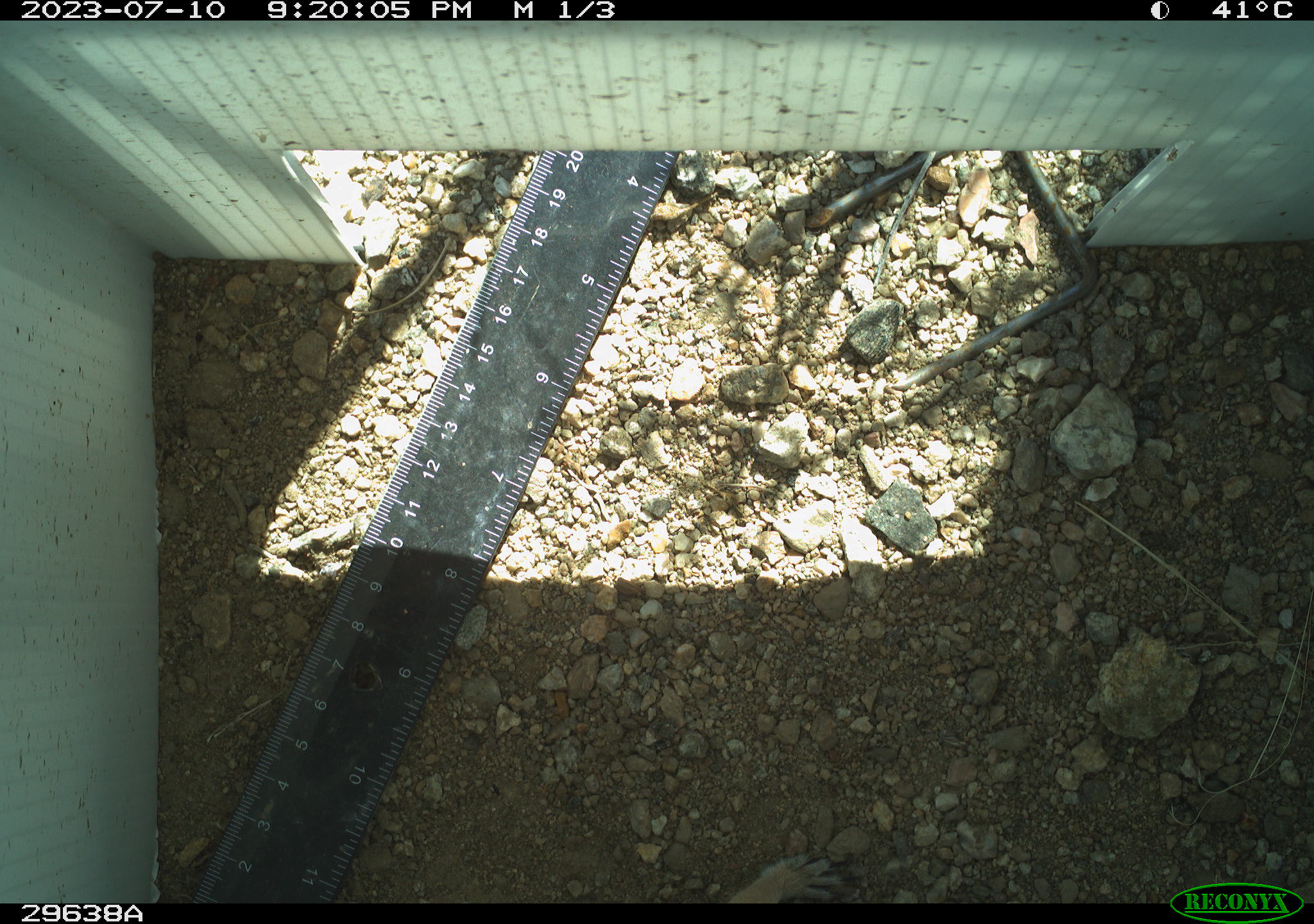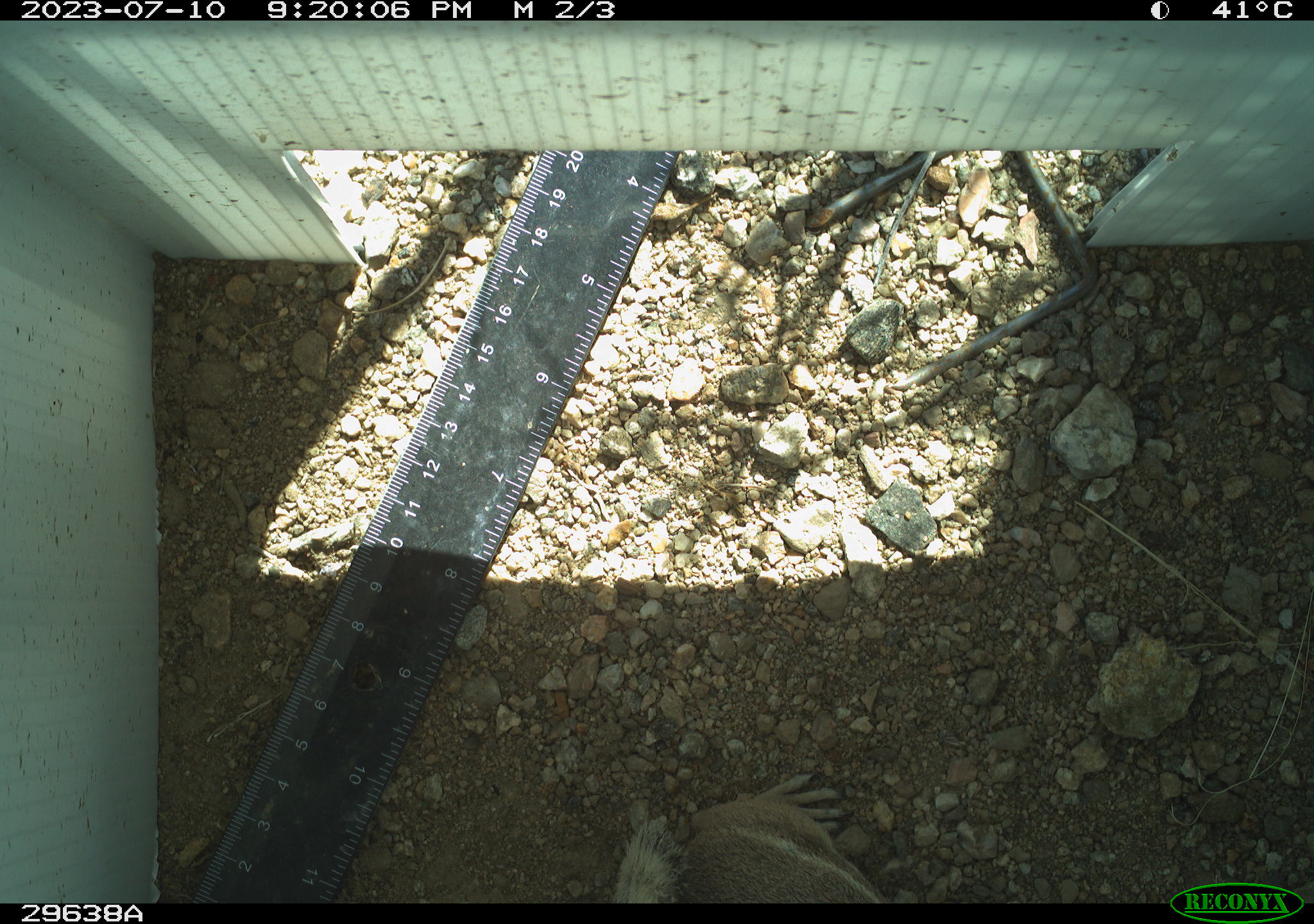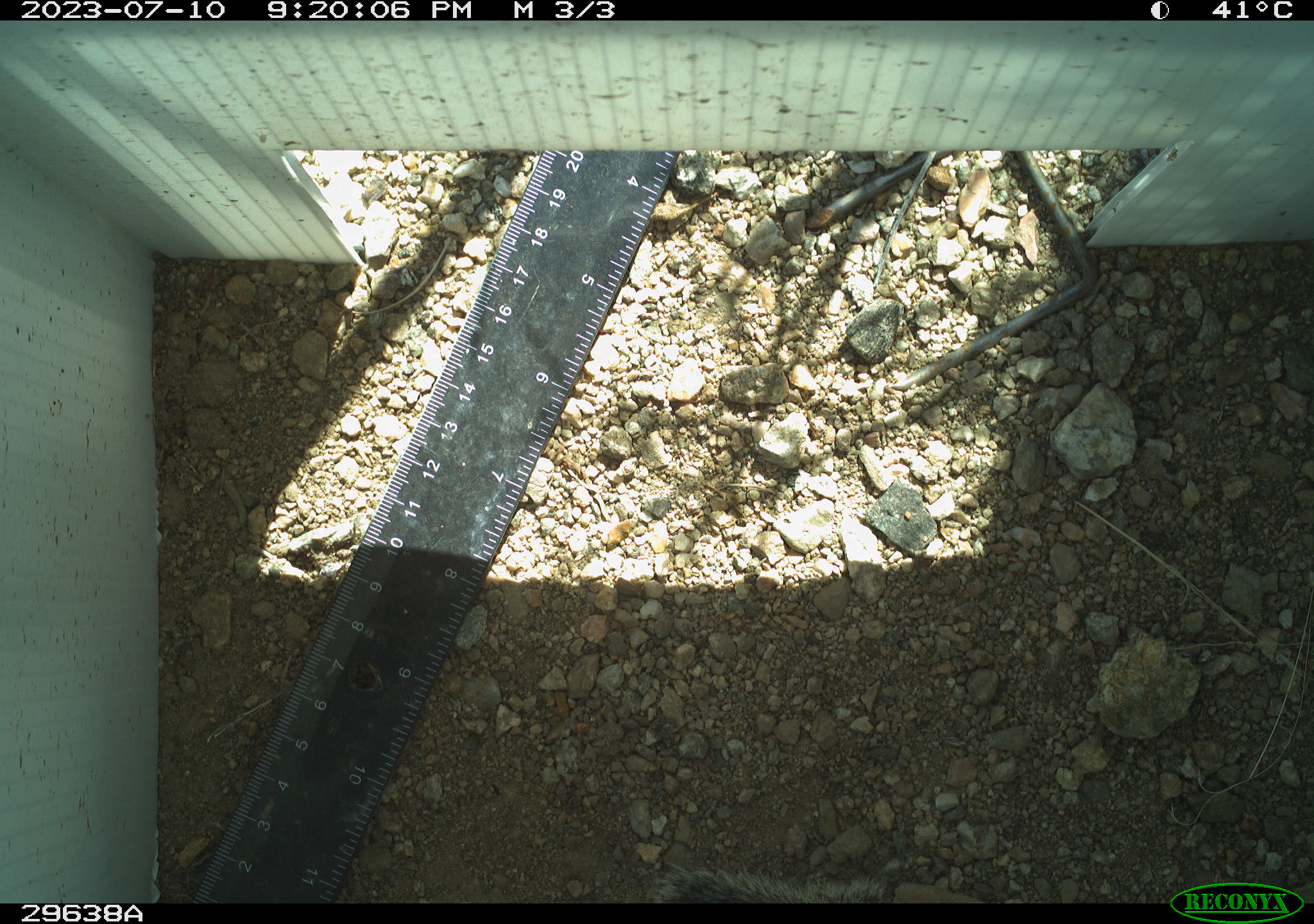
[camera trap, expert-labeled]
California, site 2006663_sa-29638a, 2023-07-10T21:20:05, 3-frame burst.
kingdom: Animalia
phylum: Chordata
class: Mammalia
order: Rodentia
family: Sciuridae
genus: Ammospermophilus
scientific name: Ammospermophilus leucurus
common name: white-tailed antelope squirrel